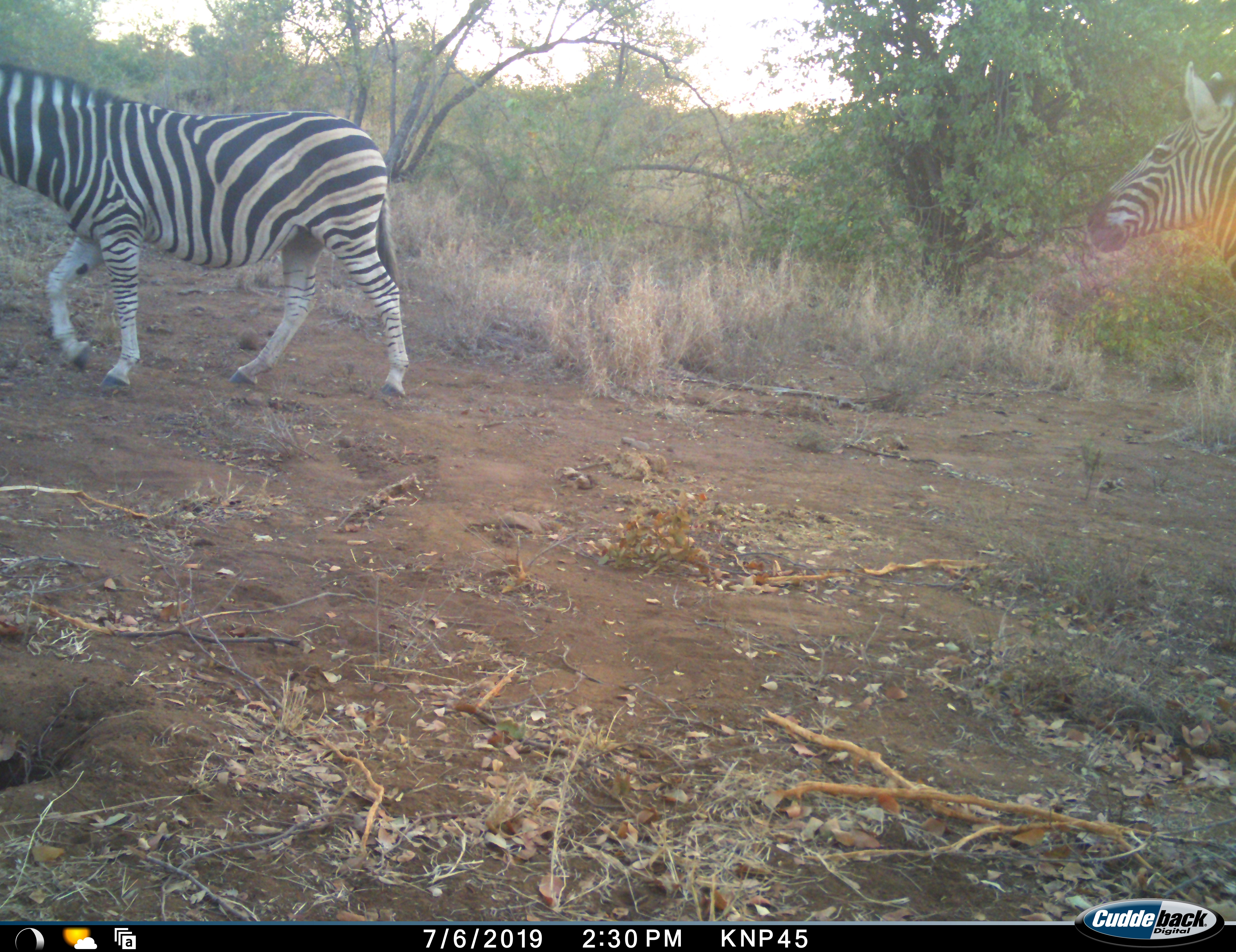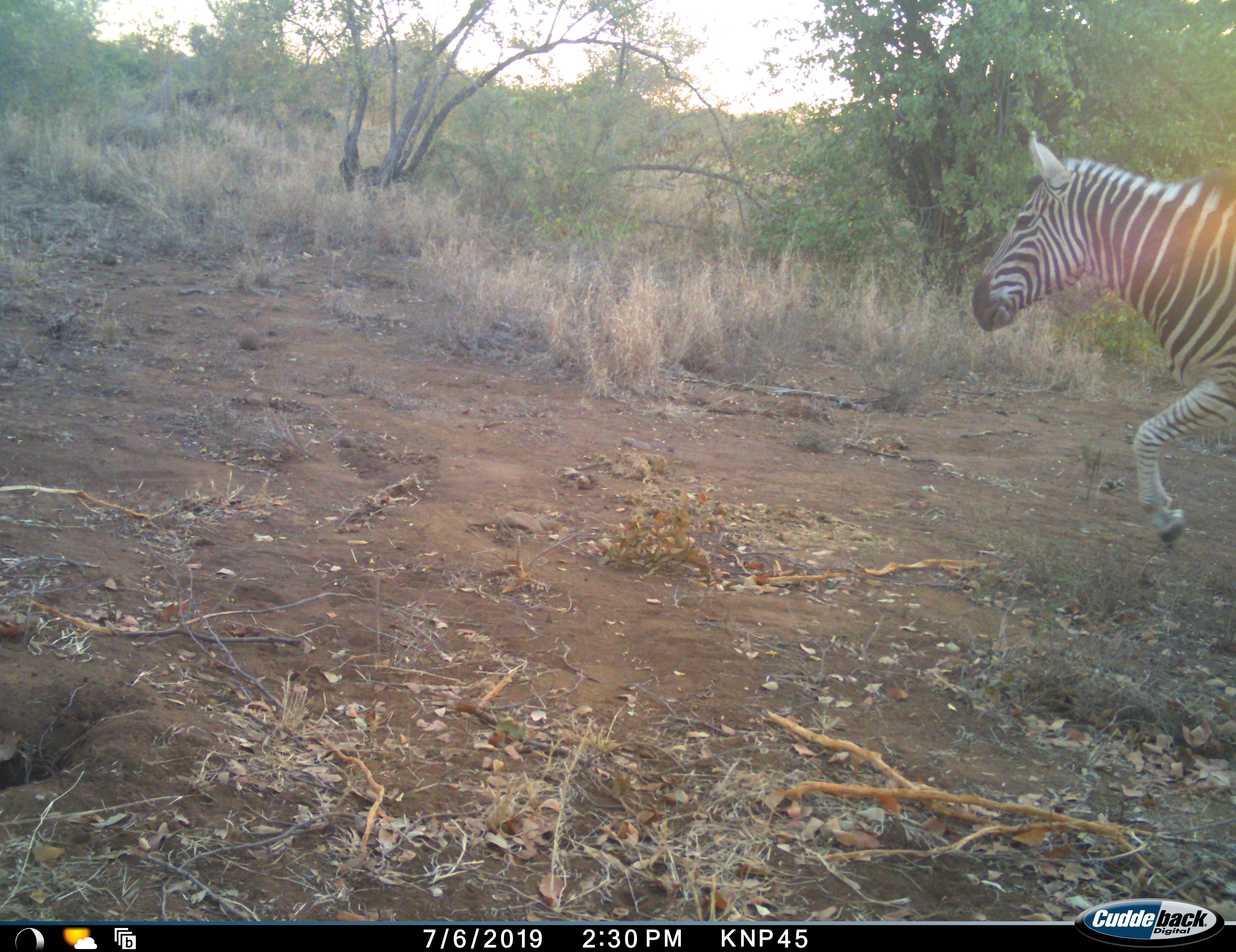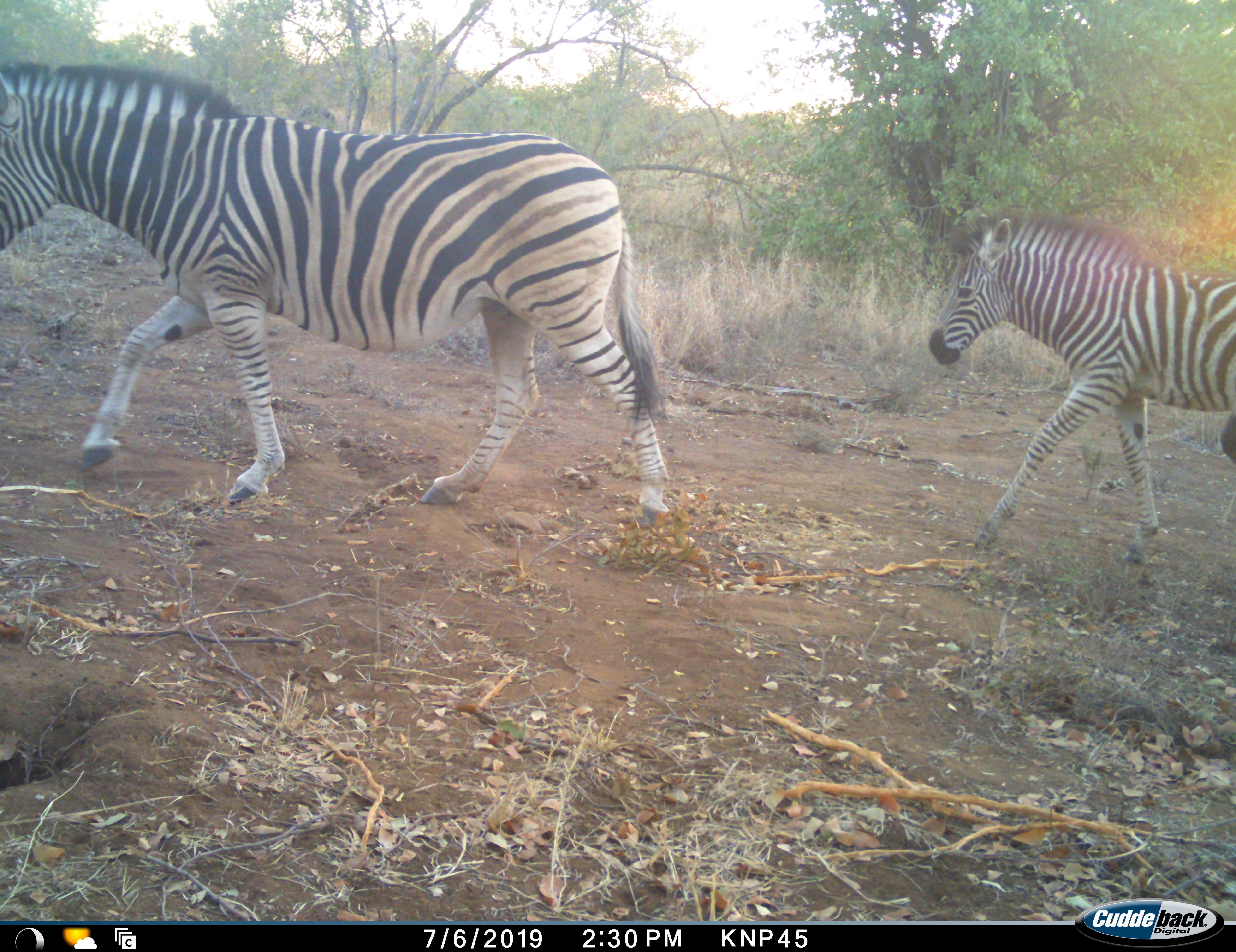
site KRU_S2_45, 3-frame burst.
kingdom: Animalia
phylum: Chordata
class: Mammalia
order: Perissodactyla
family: Equidae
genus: Equus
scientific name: Equus quagga burchellii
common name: burchell's zebra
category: zebraburchells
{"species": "zebraburchells (burchell's zebra) (Equus quagga burchellii)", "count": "2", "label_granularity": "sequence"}